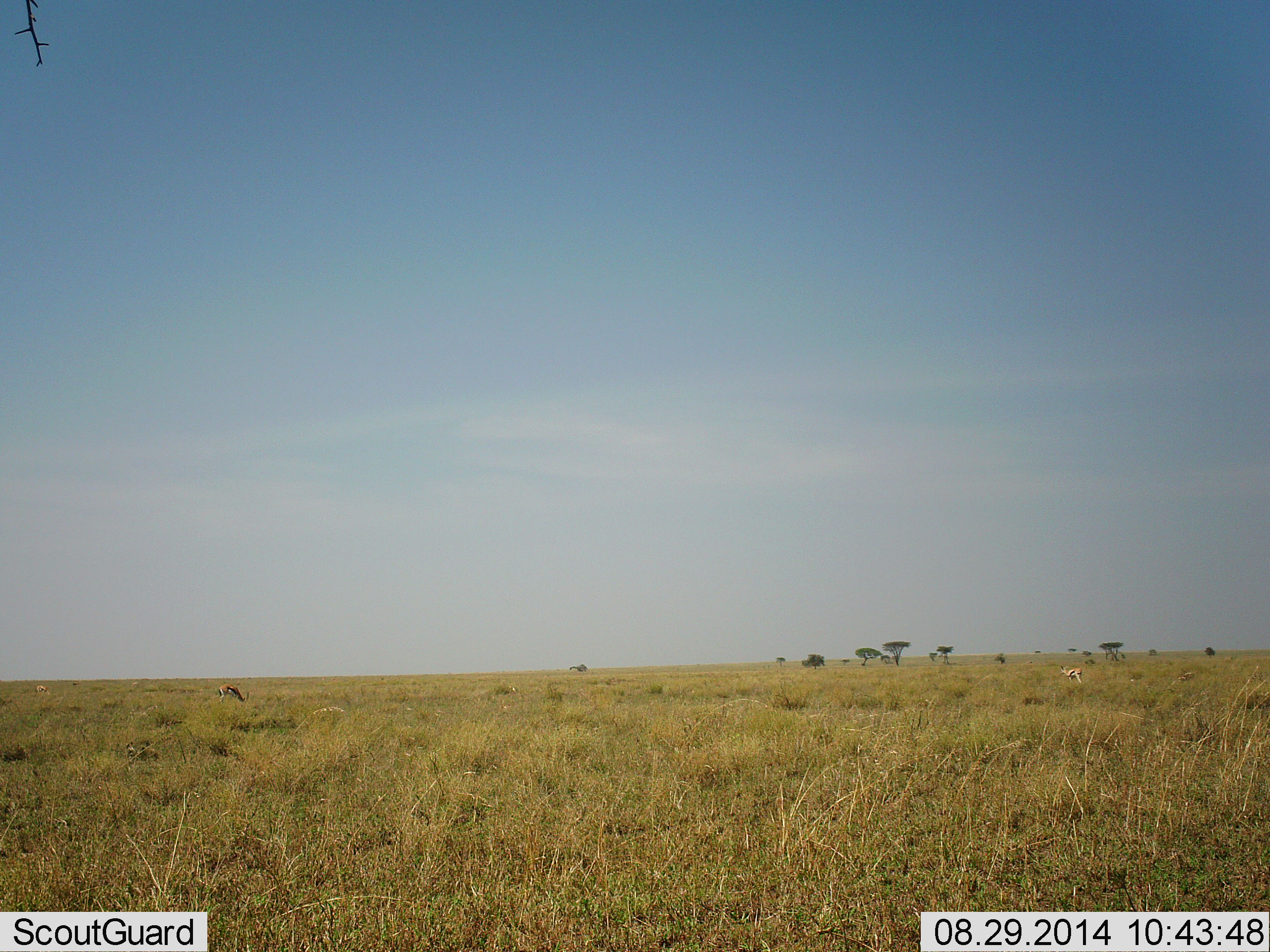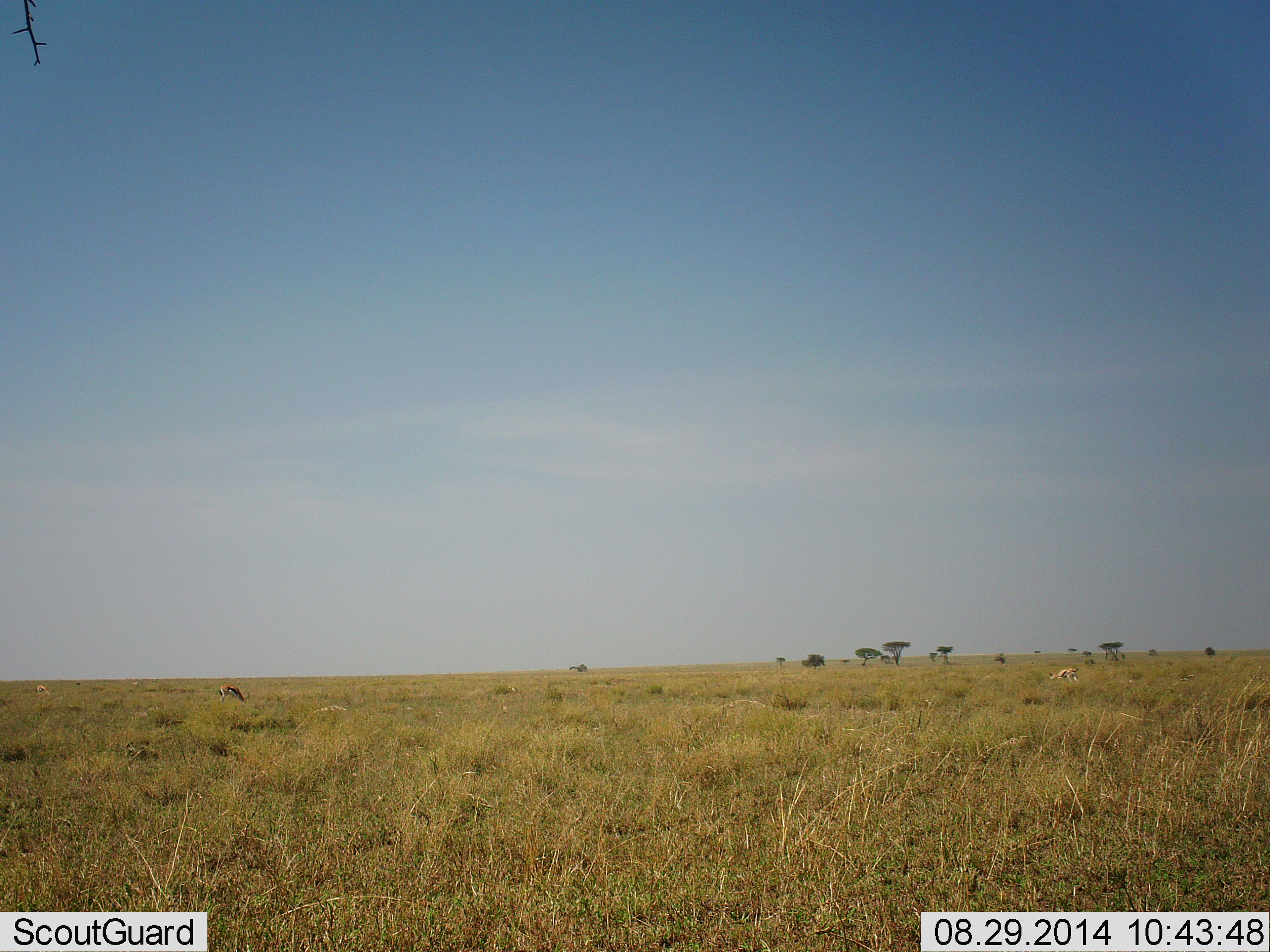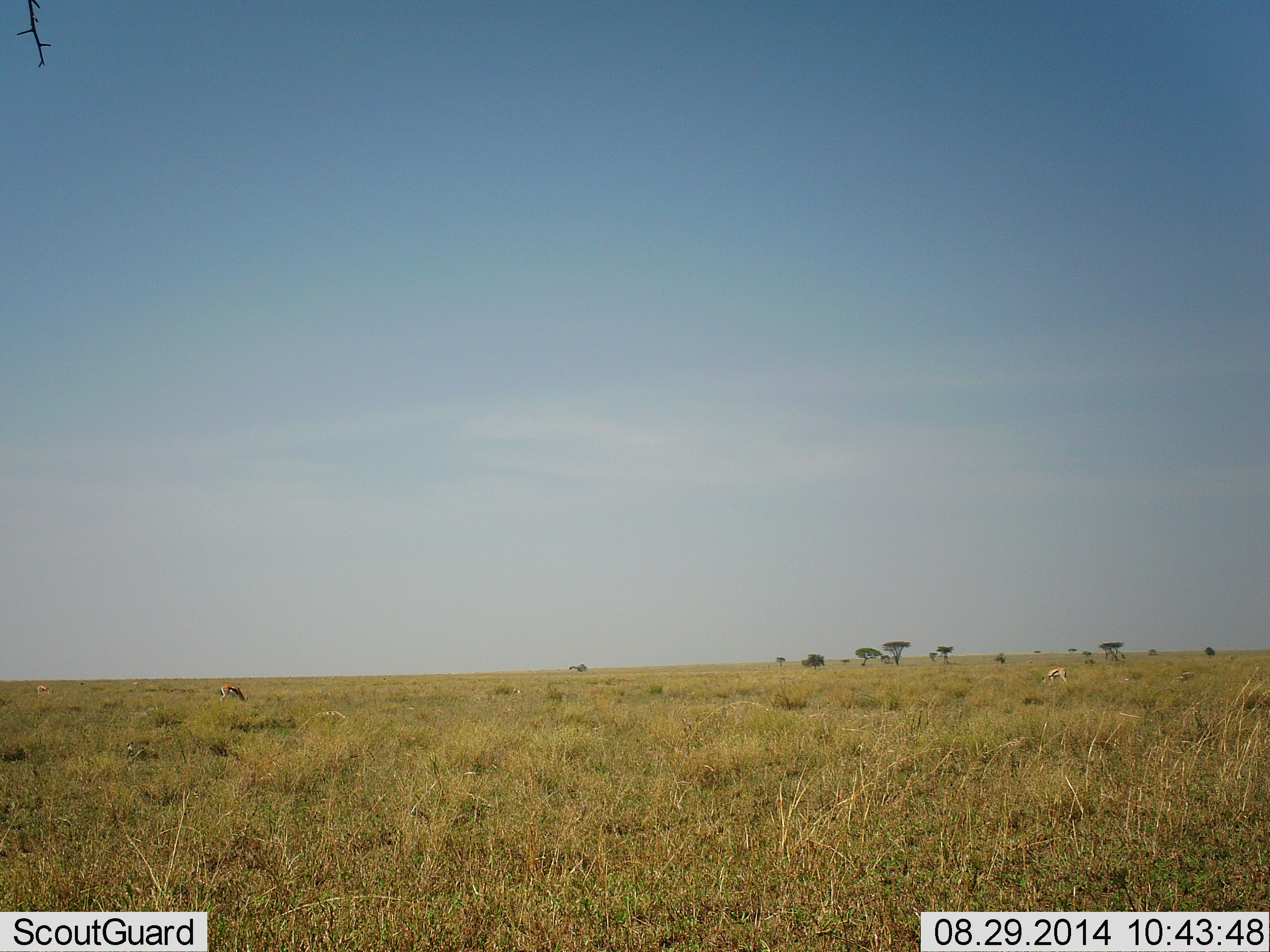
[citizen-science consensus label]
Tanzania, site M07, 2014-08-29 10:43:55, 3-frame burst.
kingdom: Animalia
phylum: Chordata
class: Mammalia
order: Artiodactyla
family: Bovidae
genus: Eudorcas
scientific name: Eudorcas thomsonii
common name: thomson's gazelle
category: gazellethomsons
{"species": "gazellethomsons (thomson's gazelle) (Eudorcas thomsonii)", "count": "1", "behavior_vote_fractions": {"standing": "14%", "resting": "0%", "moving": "43%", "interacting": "0%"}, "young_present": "0%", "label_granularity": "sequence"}